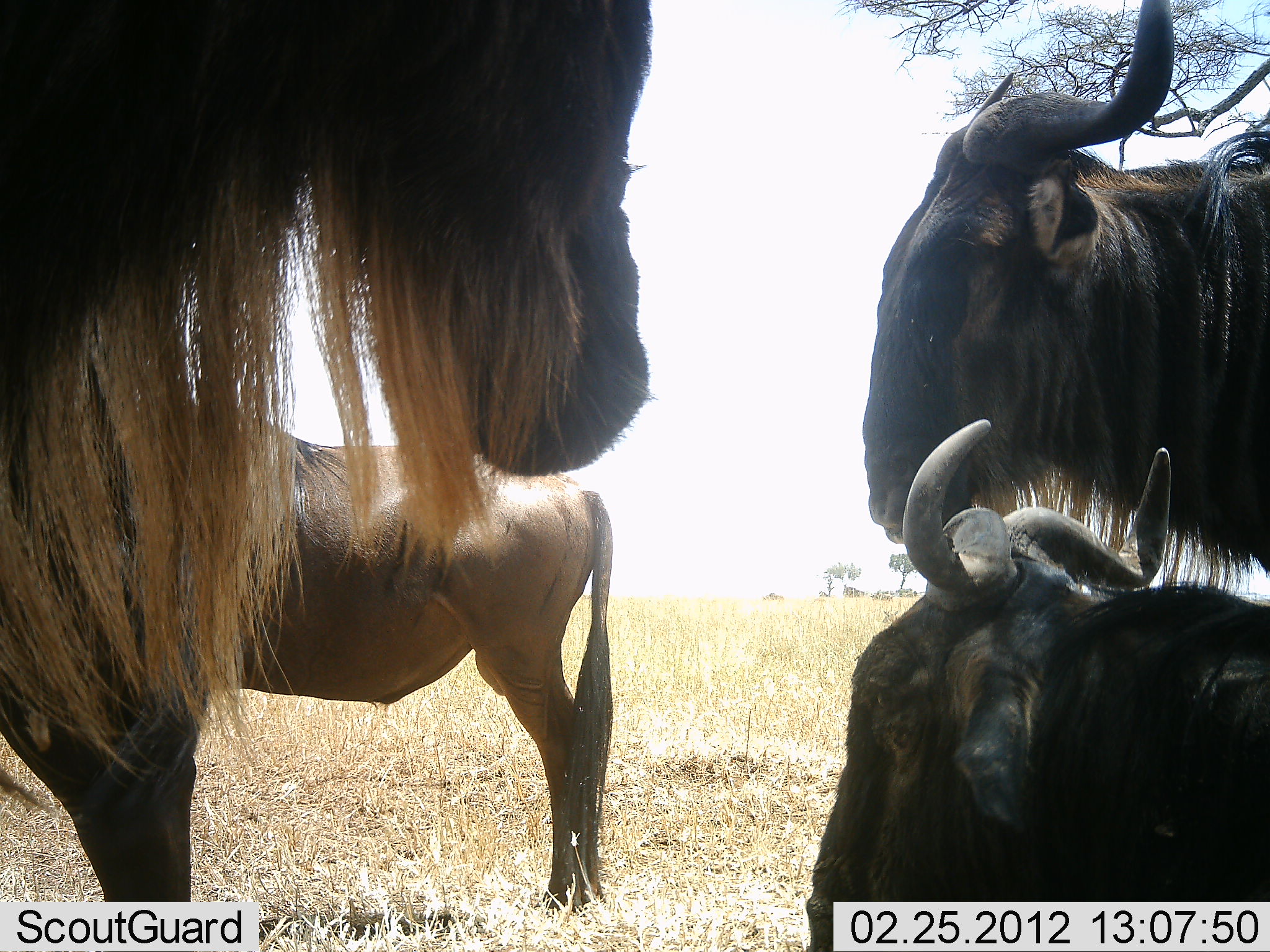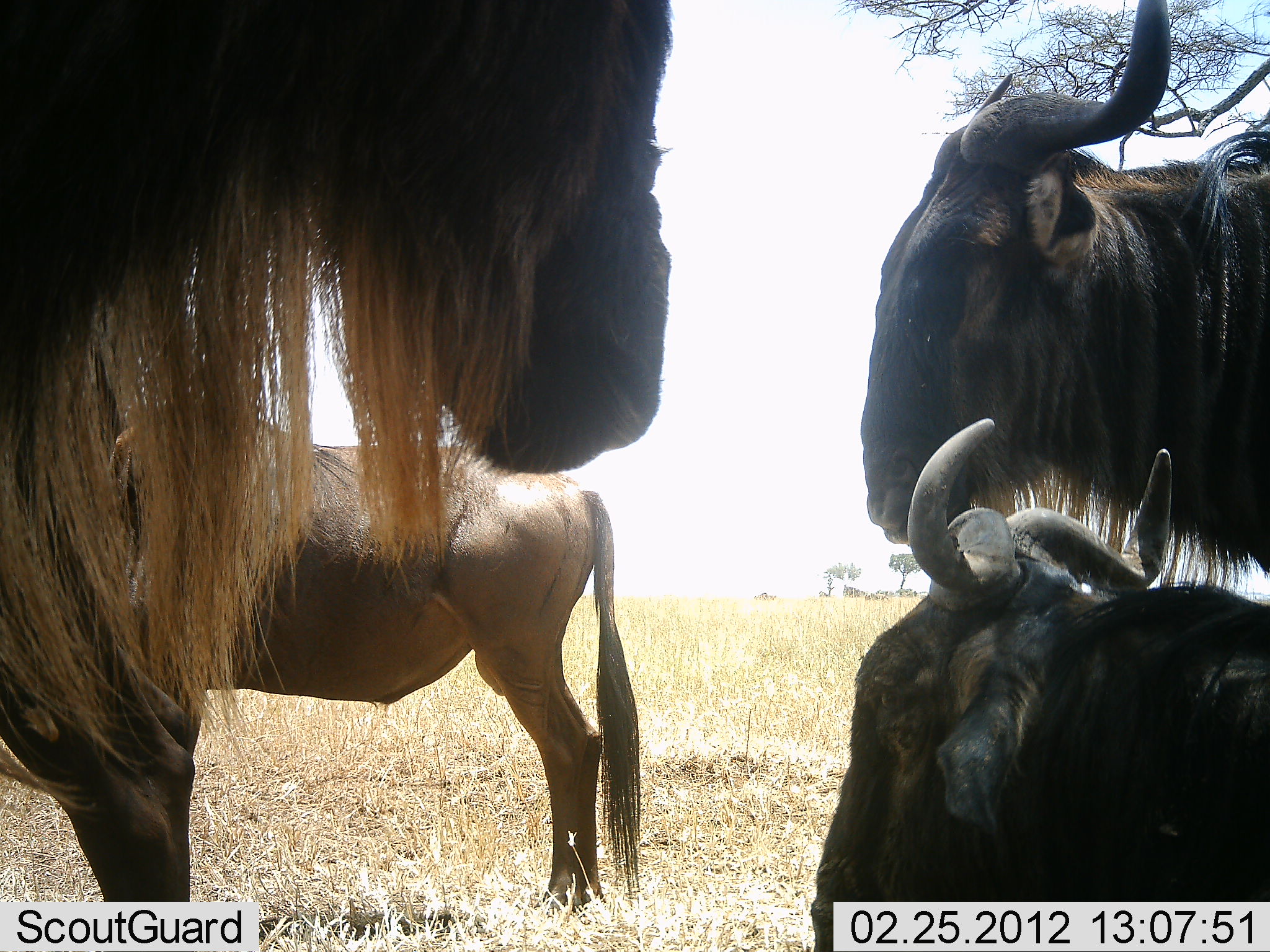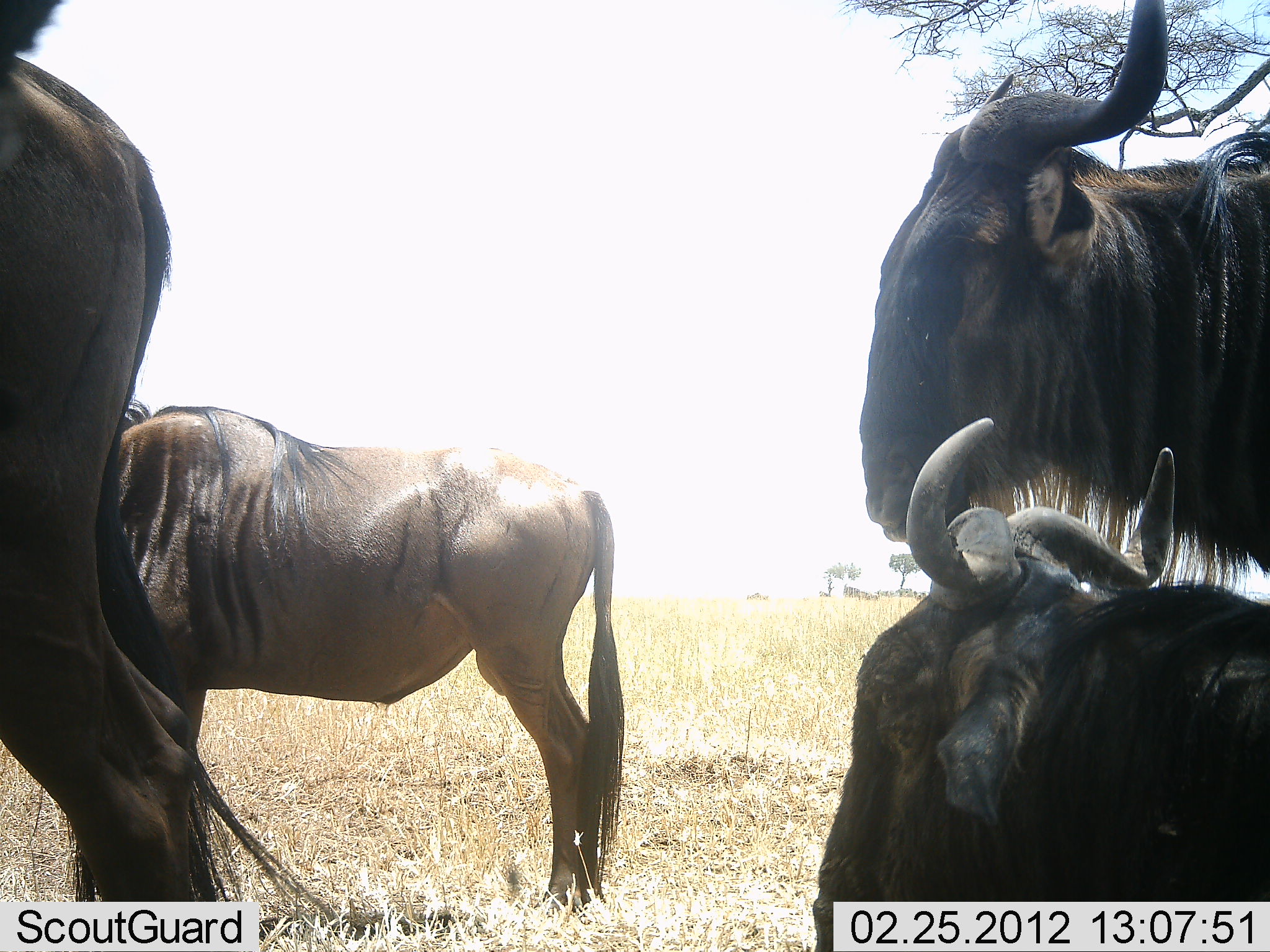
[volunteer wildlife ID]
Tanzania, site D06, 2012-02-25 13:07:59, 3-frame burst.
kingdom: Animalia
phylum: Chordata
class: Mammalia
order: Artiodactyla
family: Bovidae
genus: Connochaetes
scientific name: Connochaetes taurinus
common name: blue wildebeest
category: wildebeest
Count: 4.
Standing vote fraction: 86%.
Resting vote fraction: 64%.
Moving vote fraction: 18%.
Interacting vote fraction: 5%.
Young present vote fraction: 5%.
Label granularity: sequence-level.